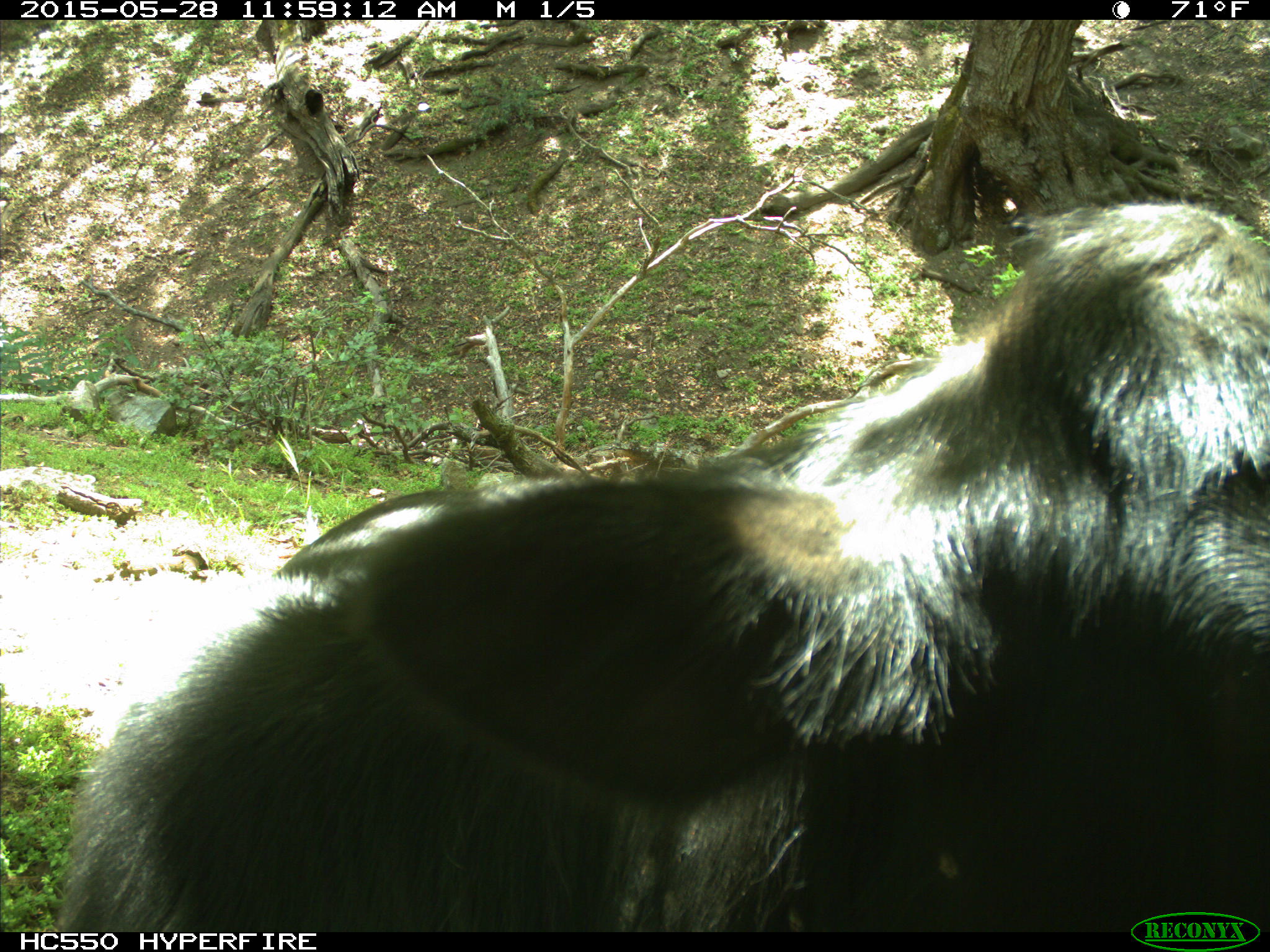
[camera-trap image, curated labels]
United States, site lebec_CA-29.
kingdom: Animalia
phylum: Chordata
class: Mammalia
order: Artiodactyla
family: Bovidae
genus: Bos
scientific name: Bos taurus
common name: domestic cow